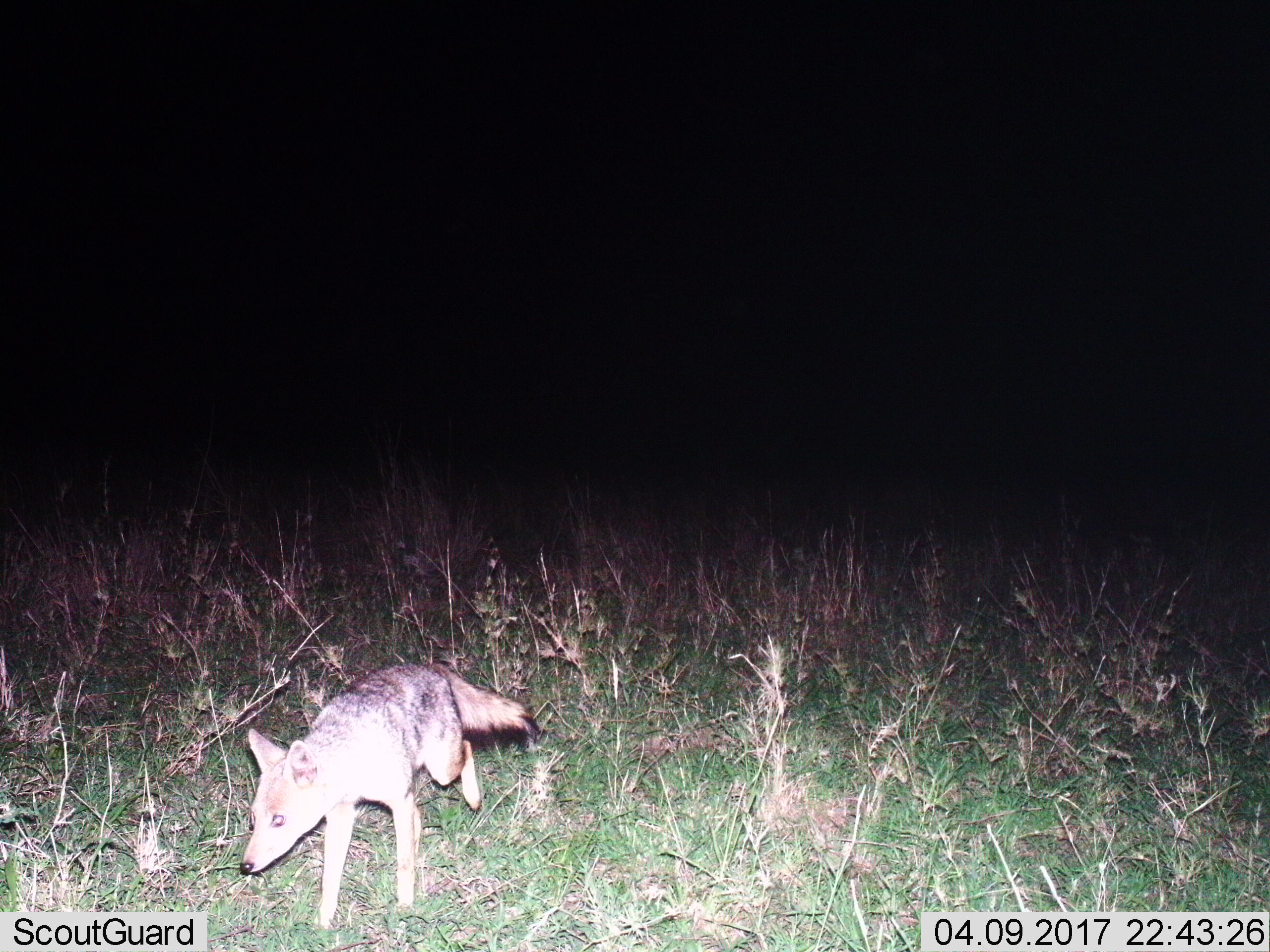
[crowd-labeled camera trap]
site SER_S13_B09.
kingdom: Animalia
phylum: Chordata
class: Mammalia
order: Carnivora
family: Canidae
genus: Lupulella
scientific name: Lupulella mesomelas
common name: black-backed jackal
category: jackalblackbacked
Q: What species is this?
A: Jackalblackbacked (black-backed jackal) (Lupulella mesomelas).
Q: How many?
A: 1.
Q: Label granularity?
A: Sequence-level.